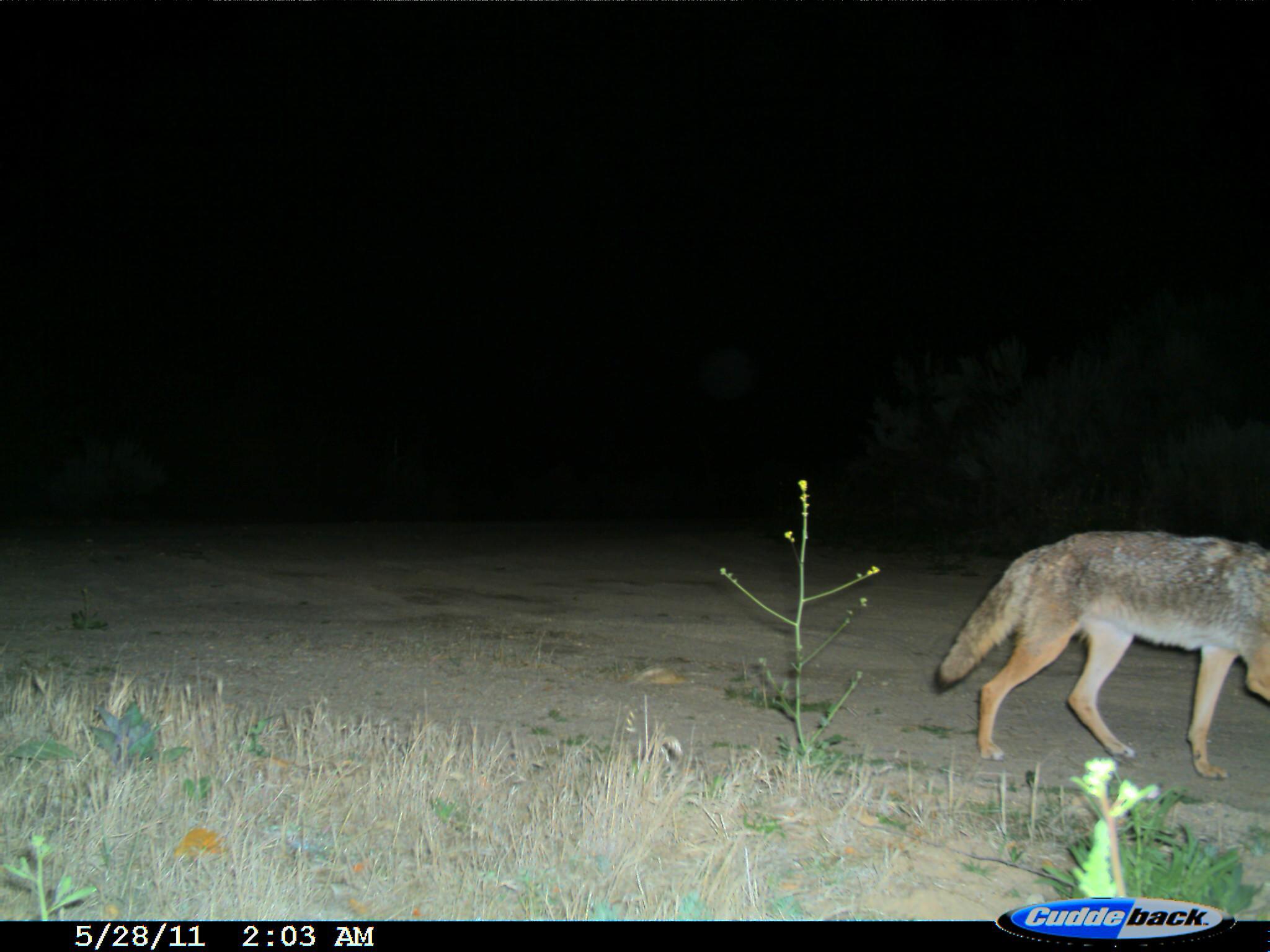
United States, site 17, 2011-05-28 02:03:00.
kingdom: Animalia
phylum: Chordata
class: Mammalia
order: Carnivora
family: Canidae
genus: Canis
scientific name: Canis latrans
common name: coyote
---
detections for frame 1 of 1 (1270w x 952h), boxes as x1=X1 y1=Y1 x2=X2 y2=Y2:
coyote: x1=935 y1=527 x2=1270 y2=781